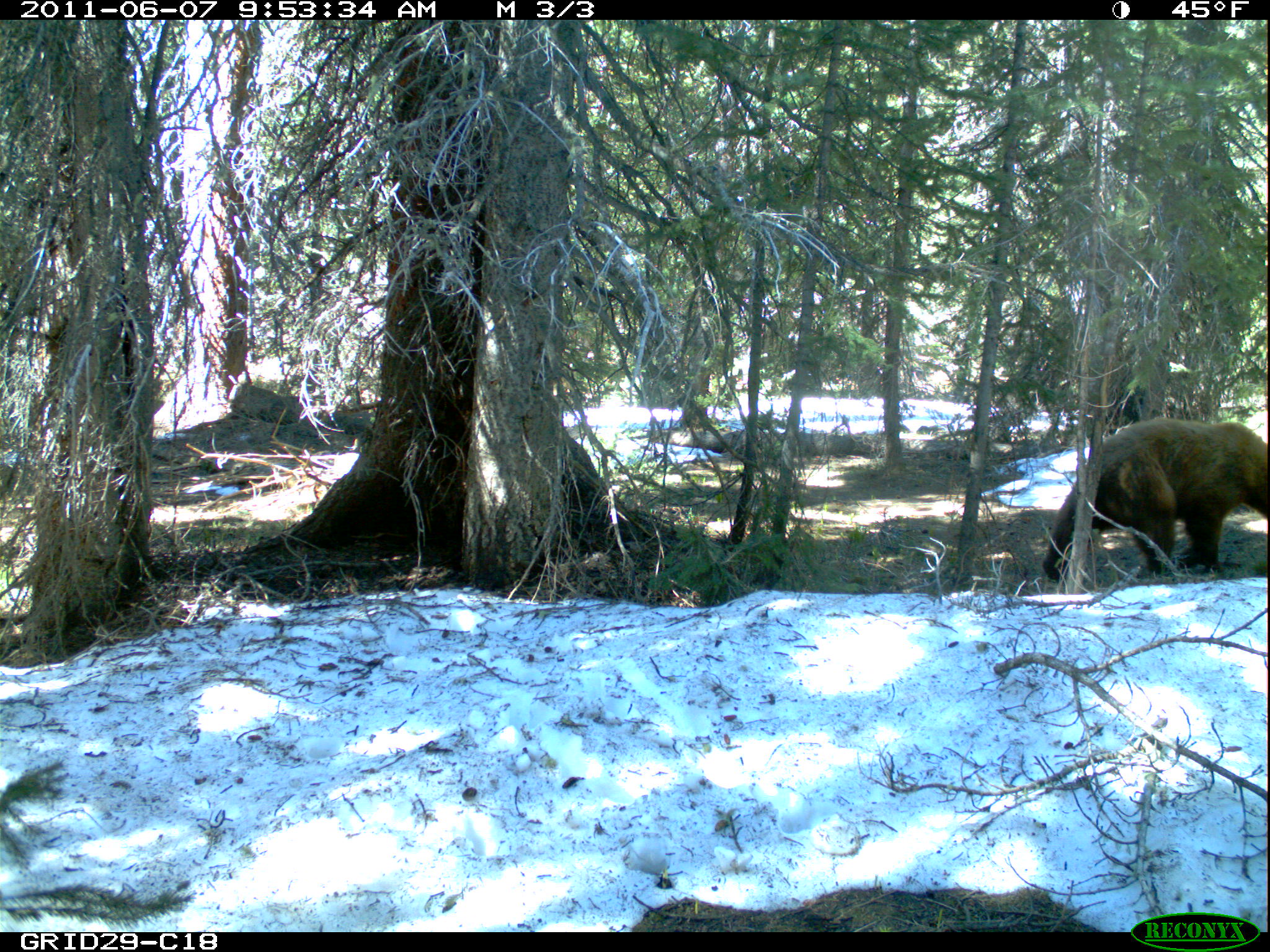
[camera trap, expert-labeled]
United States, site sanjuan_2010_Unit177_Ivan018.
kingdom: Animalia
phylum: Chordata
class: Mammalia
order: Carnivora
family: Ursidae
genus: Ursus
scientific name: Ursus americanus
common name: american black bear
Ursus americanus (american black bear).